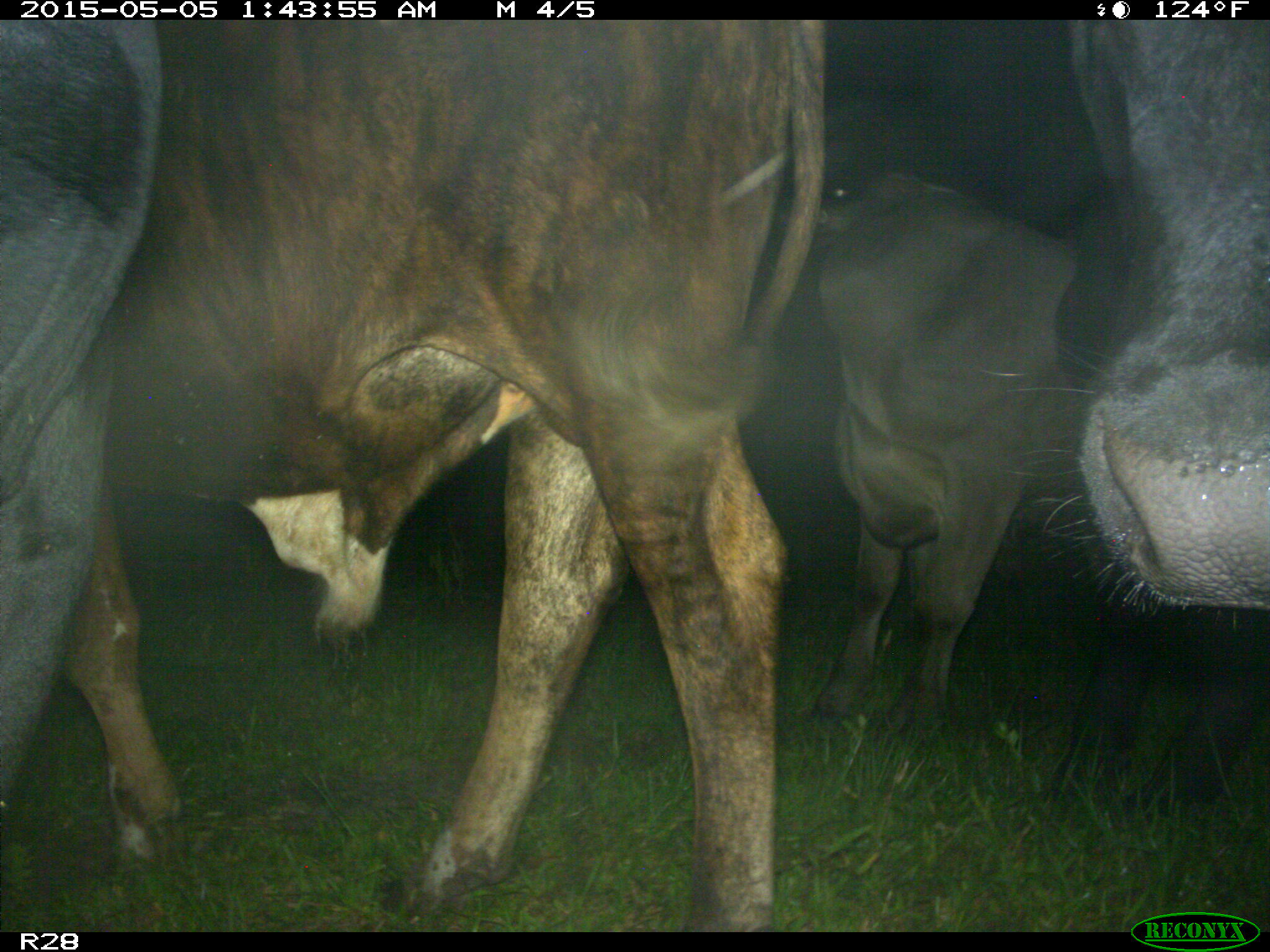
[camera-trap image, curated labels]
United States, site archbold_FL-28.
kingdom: Animalia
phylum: Chordata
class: Mammalia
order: Artiodactyla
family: Bovidae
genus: Bos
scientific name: Bos taurus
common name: domestic cow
Bos taurus (domestic cow).